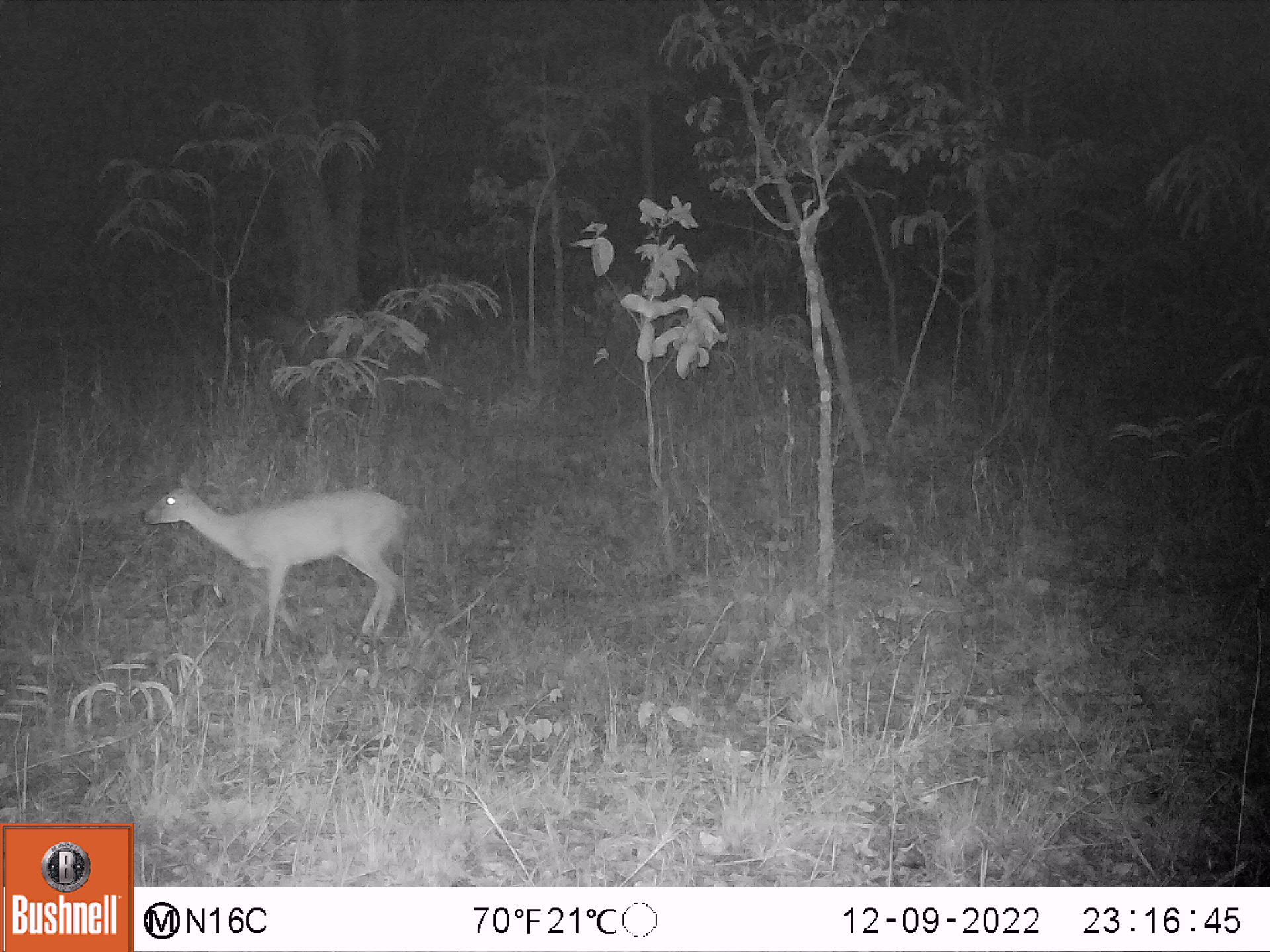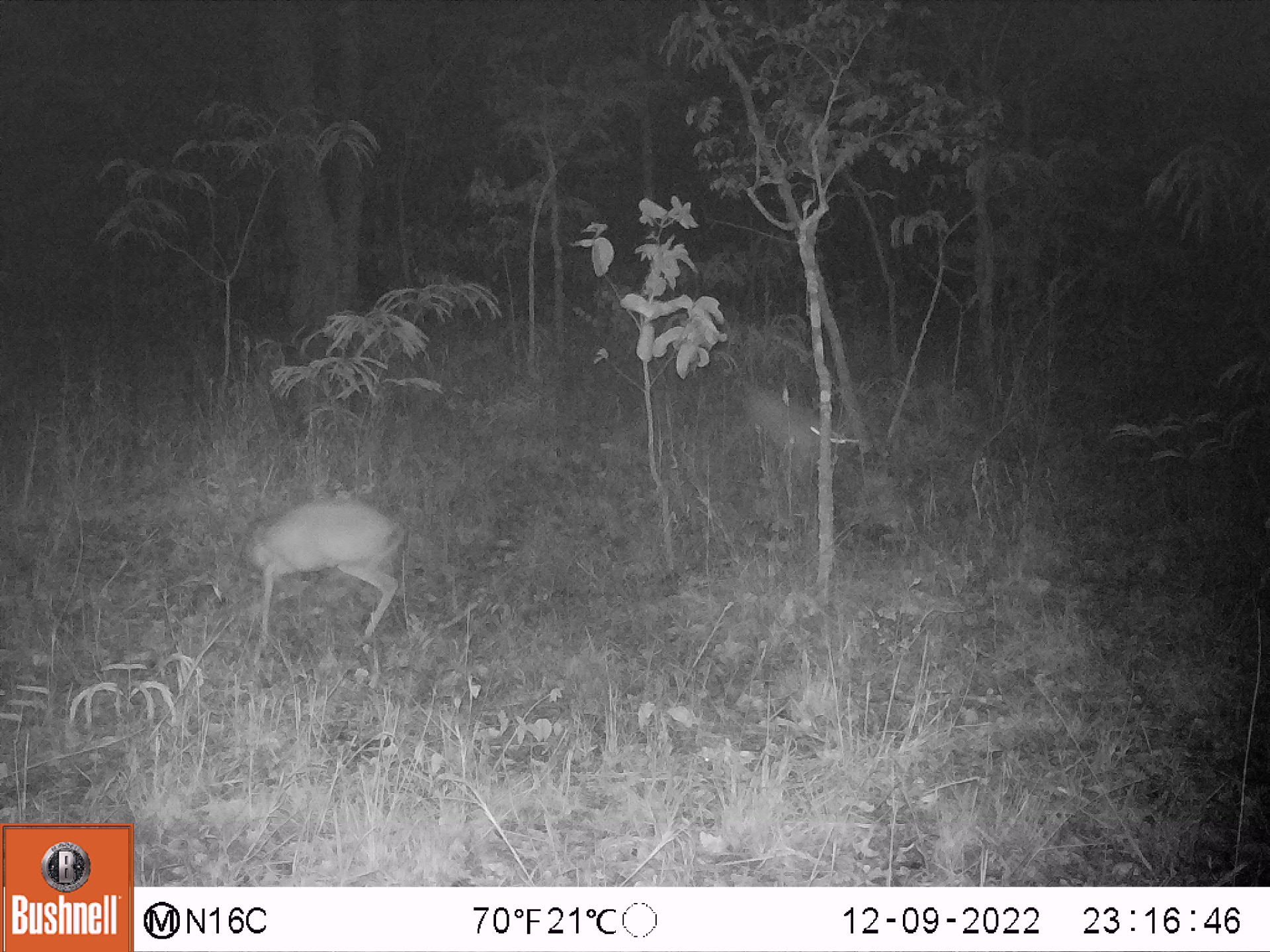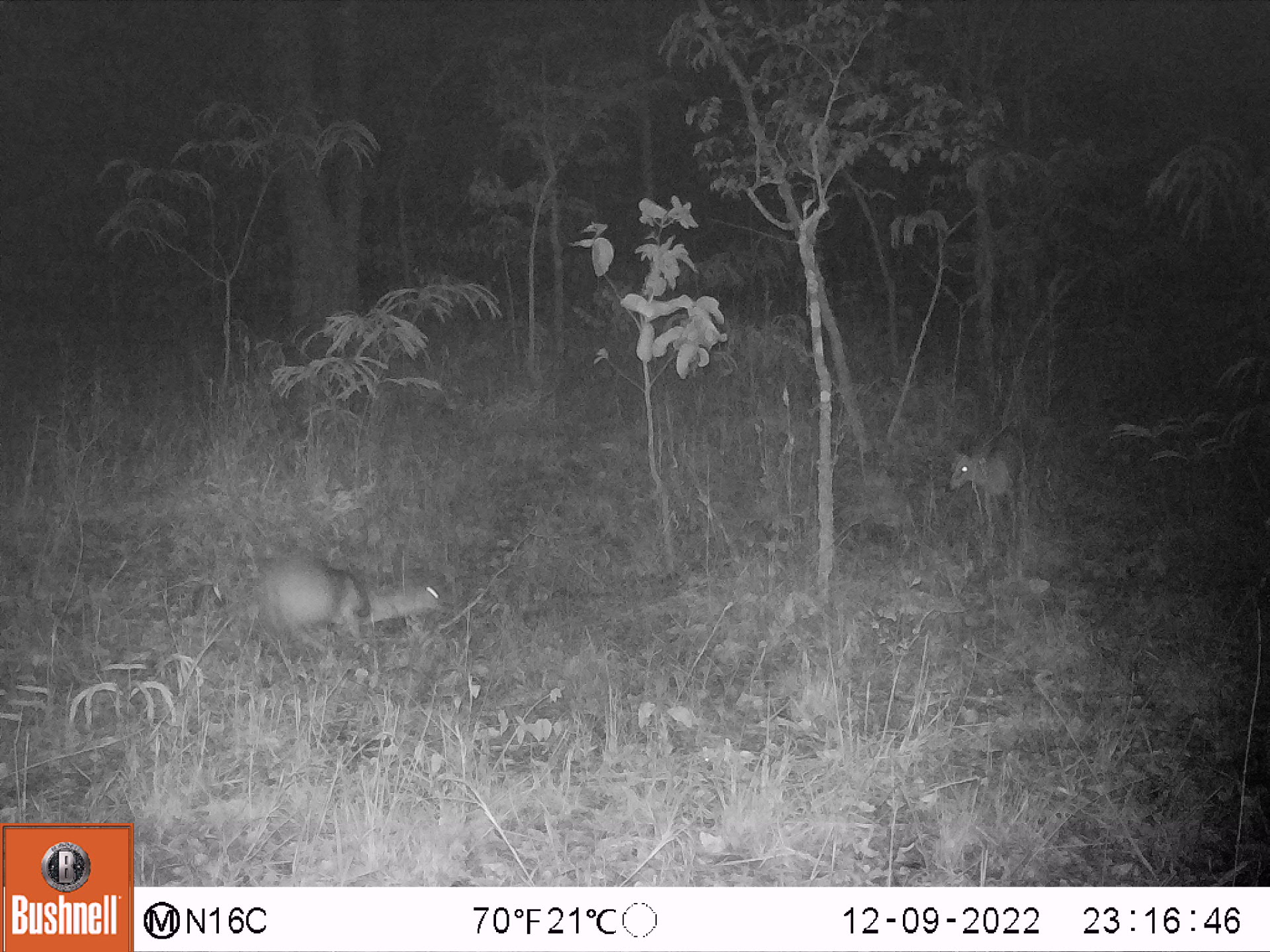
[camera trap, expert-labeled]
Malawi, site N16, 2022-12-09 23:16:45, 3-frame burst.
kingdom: Animalia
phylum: Chordata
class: Mammalia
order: Artiodactyla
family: Bovidae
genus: Sylvicapra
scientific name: Sylvicapra grimmia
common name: common duiker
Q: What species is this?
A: Common duiker (Sylvicapra grimmia).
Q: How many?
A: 1.